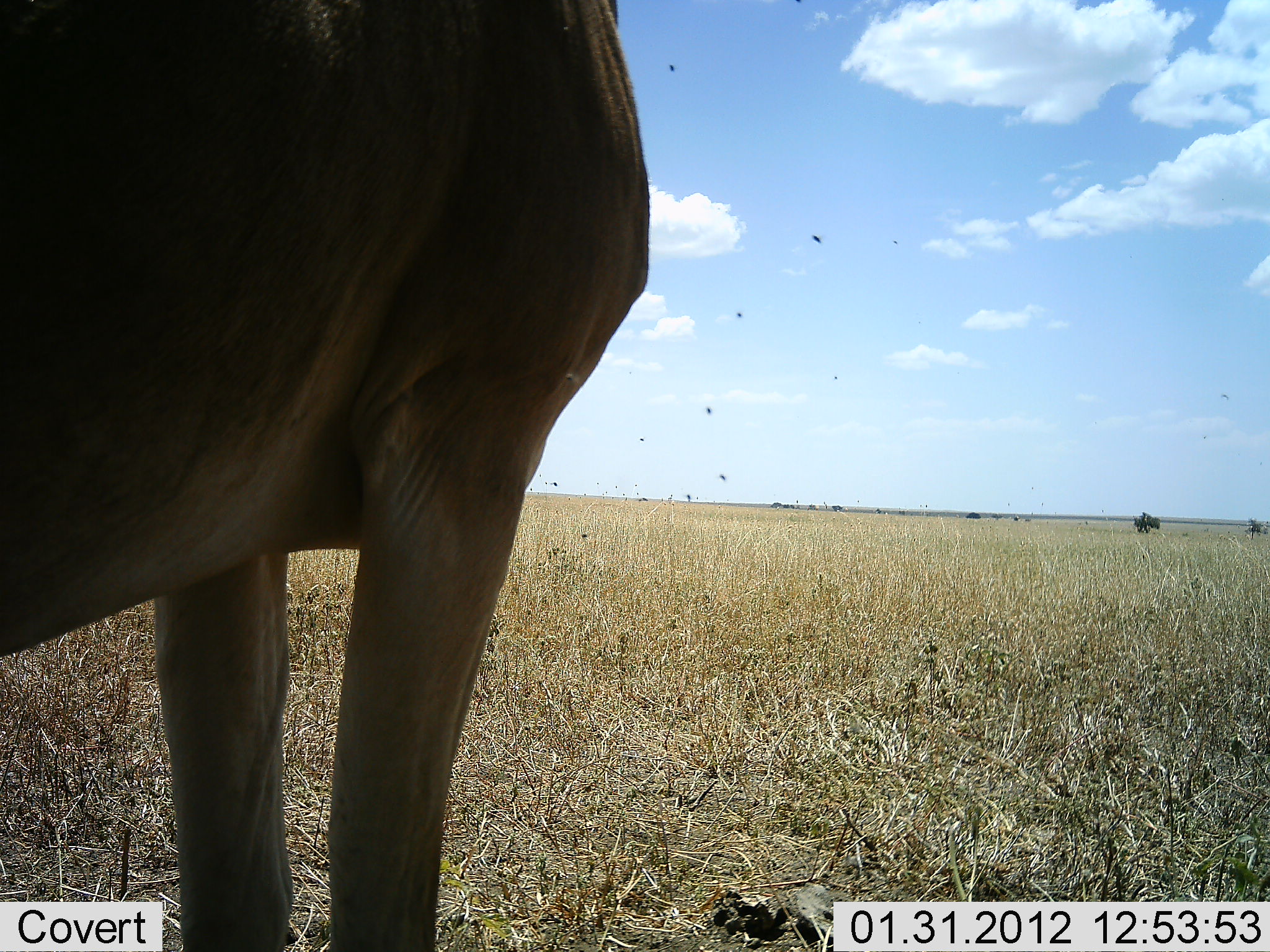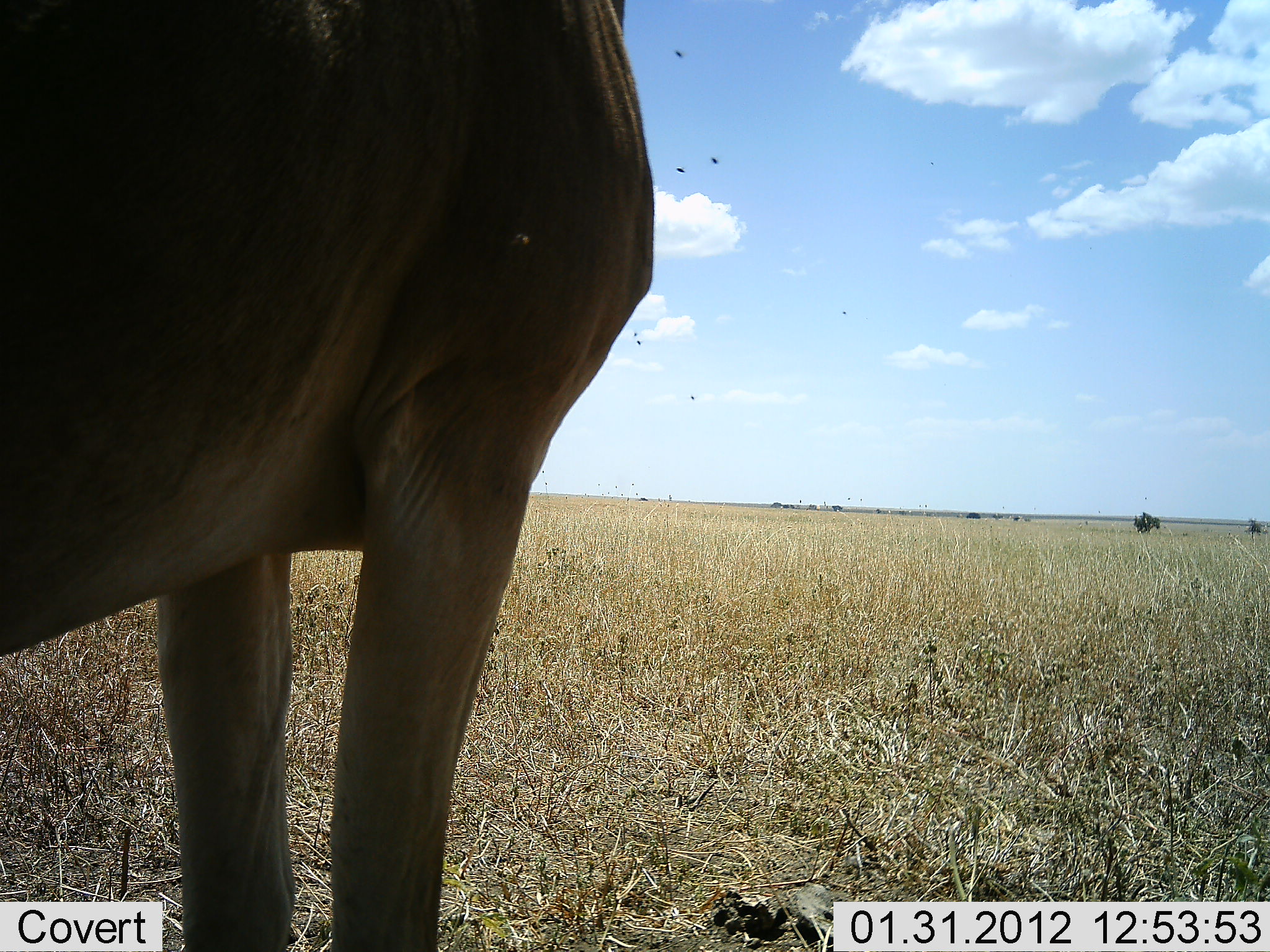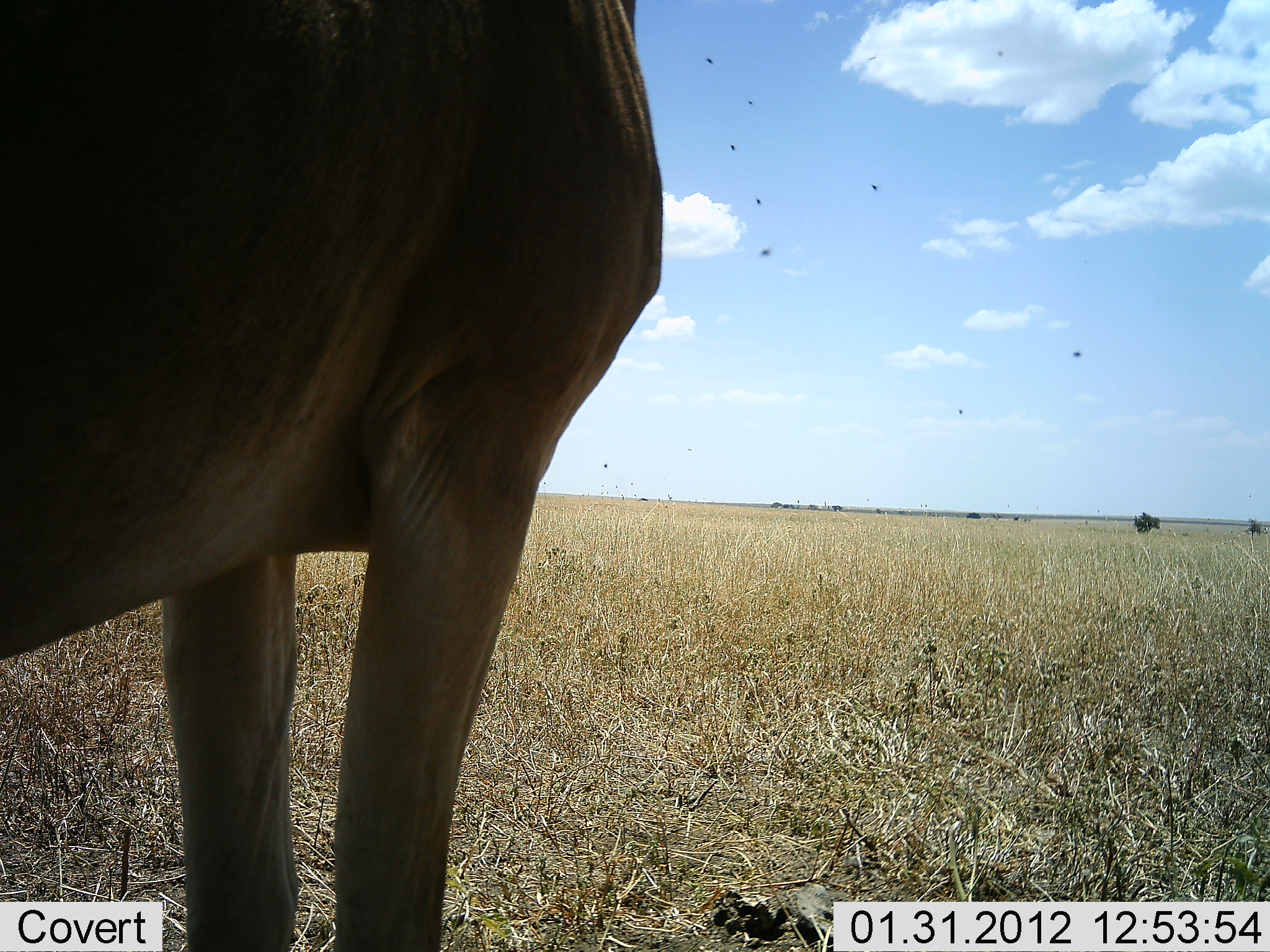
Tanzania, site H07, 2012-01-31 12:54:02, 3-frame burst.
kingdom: Animalia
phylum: Chordata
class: Mammalia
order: Artiodactyla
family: Bovidae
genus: Alcelaphus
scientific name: Alcelaphus buselaphus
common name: hartebeest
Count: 1.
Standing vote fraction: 100%.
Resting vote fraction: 0%.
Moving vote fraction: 0%.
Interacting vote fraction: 0%.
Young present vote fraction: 0%.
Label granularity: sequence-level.